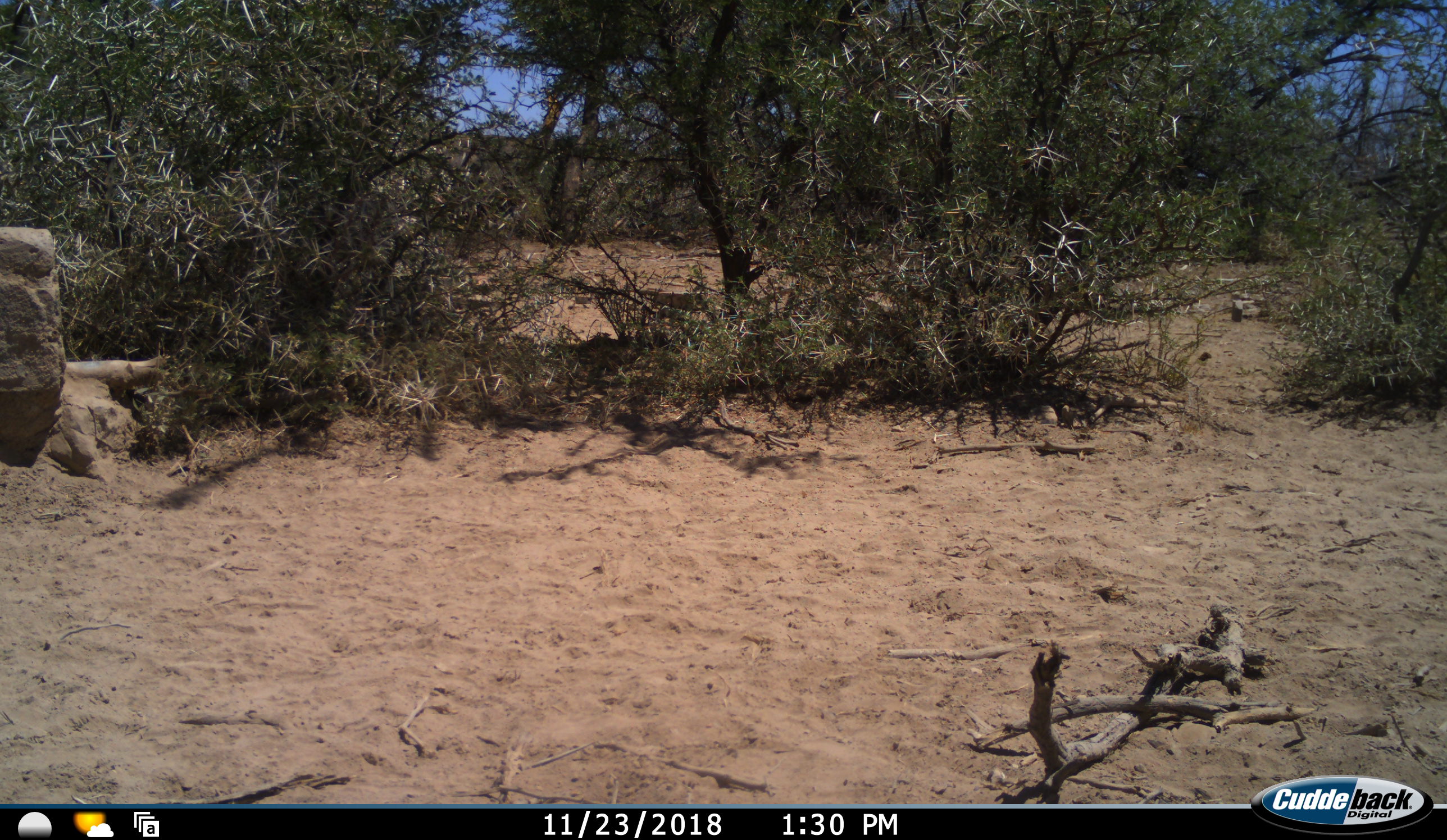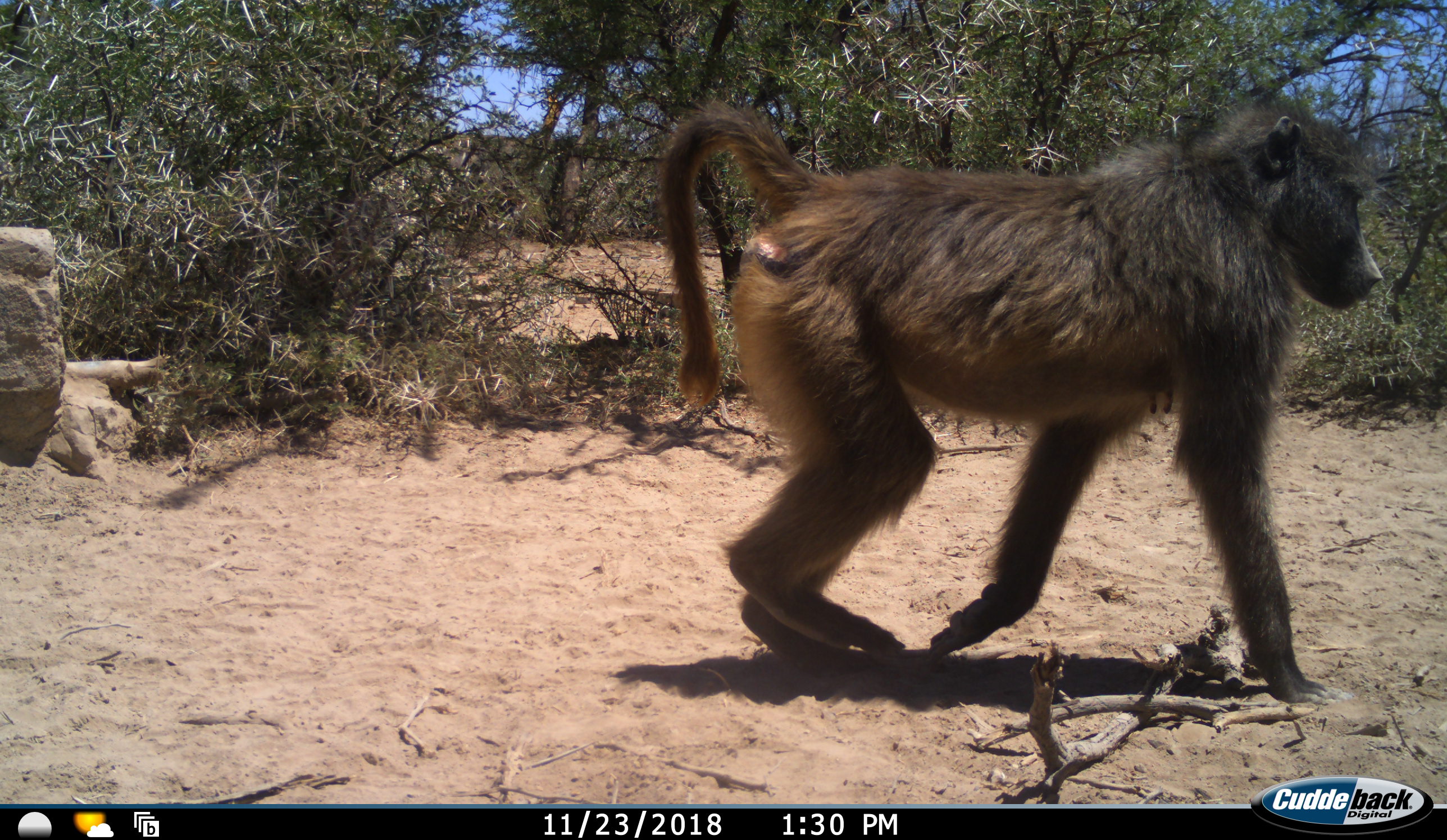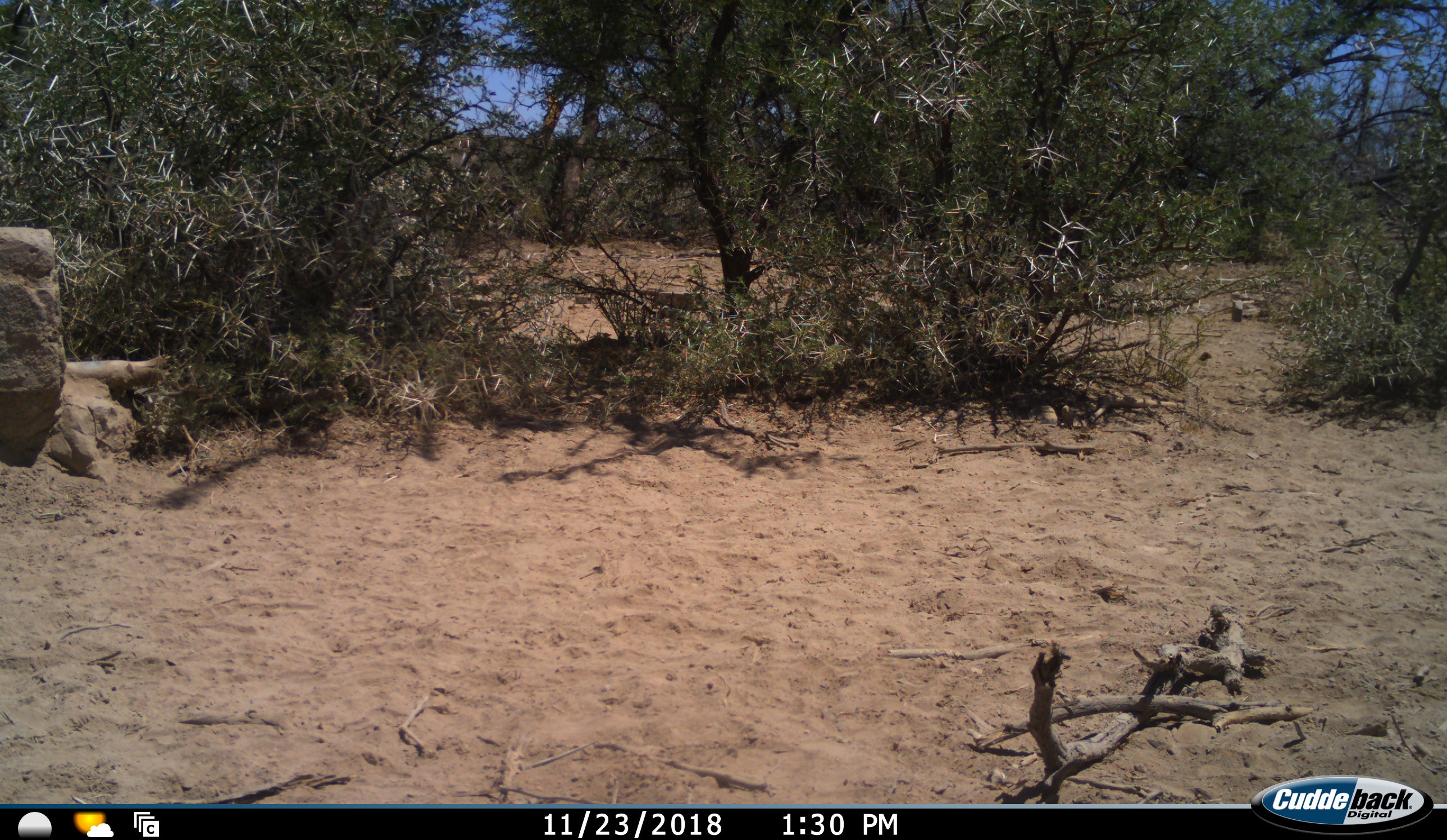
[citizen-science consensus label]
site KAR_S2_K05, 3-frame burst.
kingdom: Animalia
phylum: Chordata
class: Mammalia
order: Primates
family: Cercopithecidae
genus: Papio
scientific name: Papio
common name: baboon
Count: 1.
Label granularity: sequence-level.